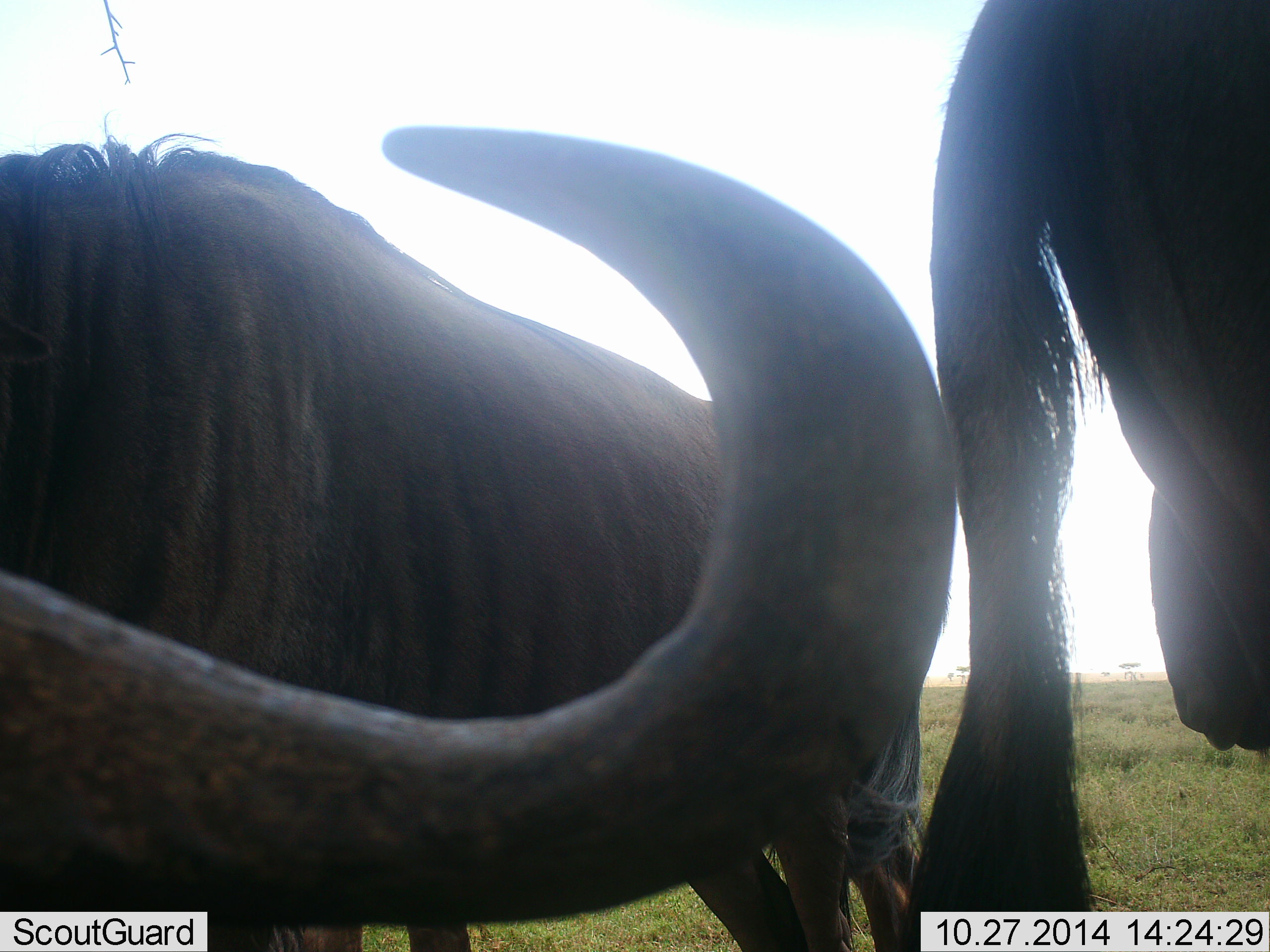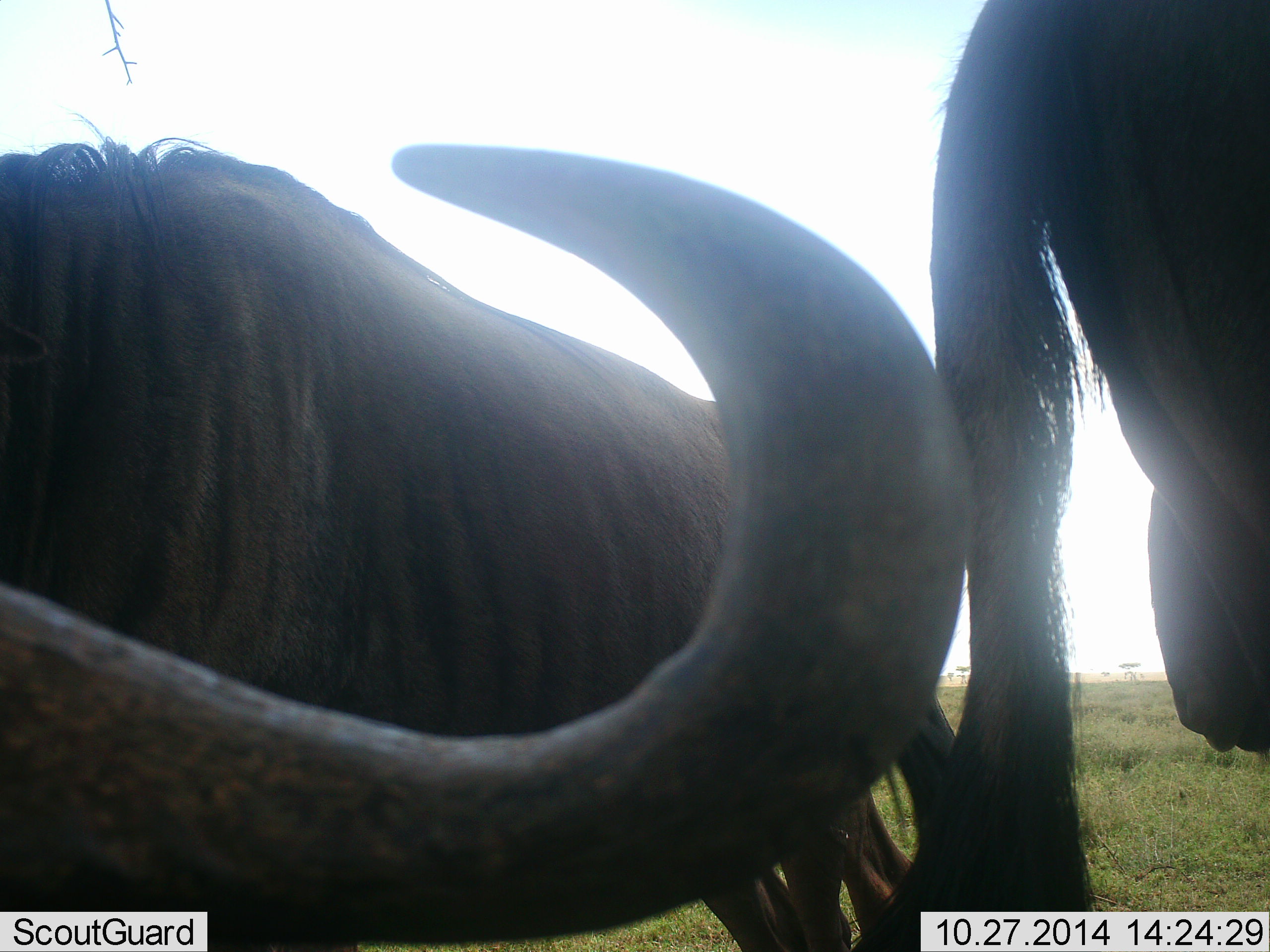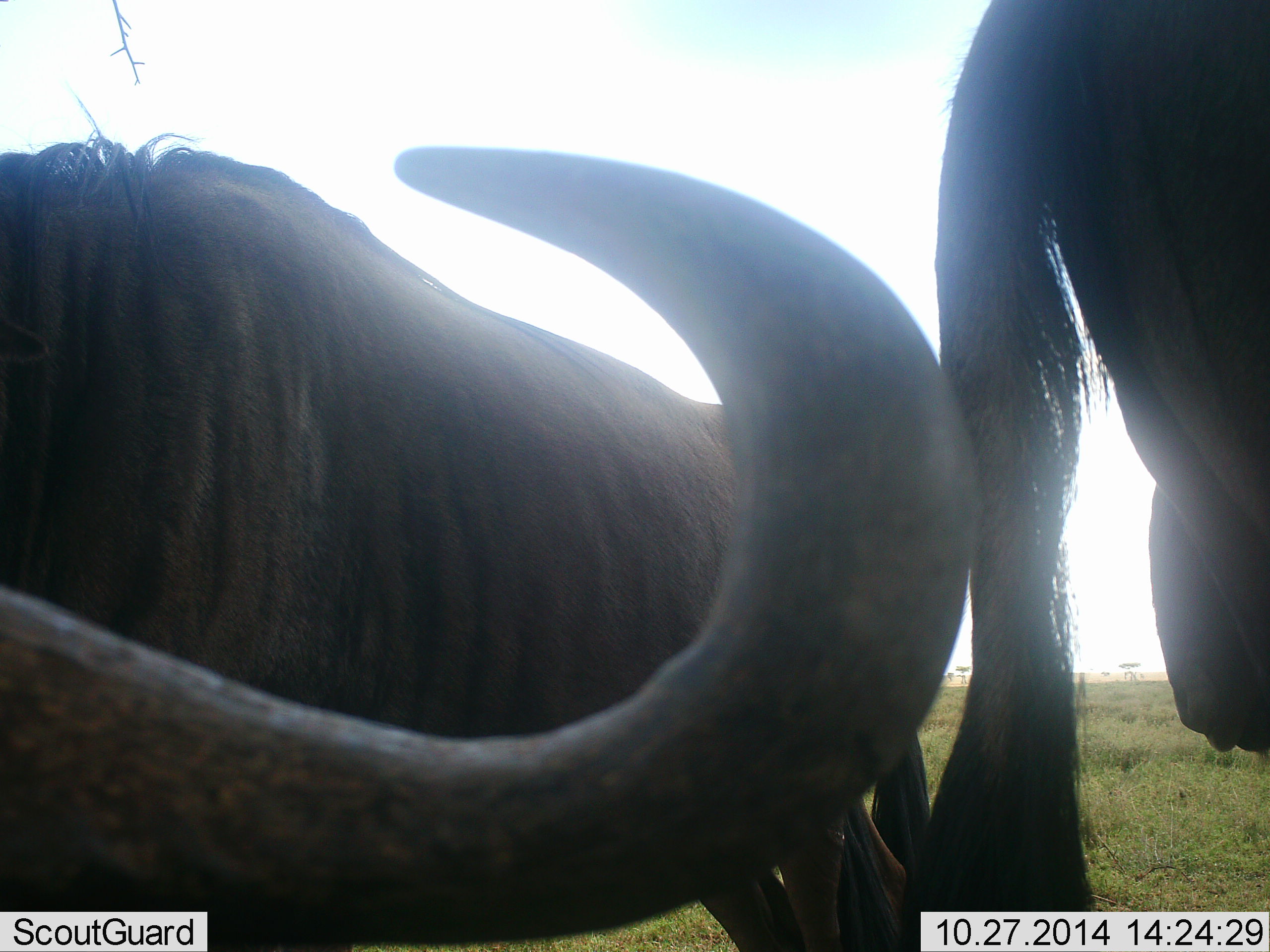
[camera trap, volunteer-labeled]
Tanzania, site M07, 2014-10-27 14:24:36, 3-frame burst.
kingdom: Animalia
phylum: Chordata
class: Mammalia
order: Artiodactyla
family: Bovidae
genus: Connochaetes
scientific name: Connochaetes taurinus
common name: blue wildebeest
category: wildebeest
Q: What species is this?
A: Wildebeest (blue wildebeest) (Connochaetes taurinus).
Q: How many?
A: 2.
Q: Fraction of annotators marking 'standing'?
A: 90%.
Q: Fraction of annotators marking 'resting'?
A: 70%.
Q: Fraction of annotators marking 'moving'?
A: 0%.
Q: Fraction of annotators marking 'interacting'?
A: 0%.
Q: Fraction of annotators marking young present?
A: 0%.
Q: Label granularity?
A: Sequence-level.